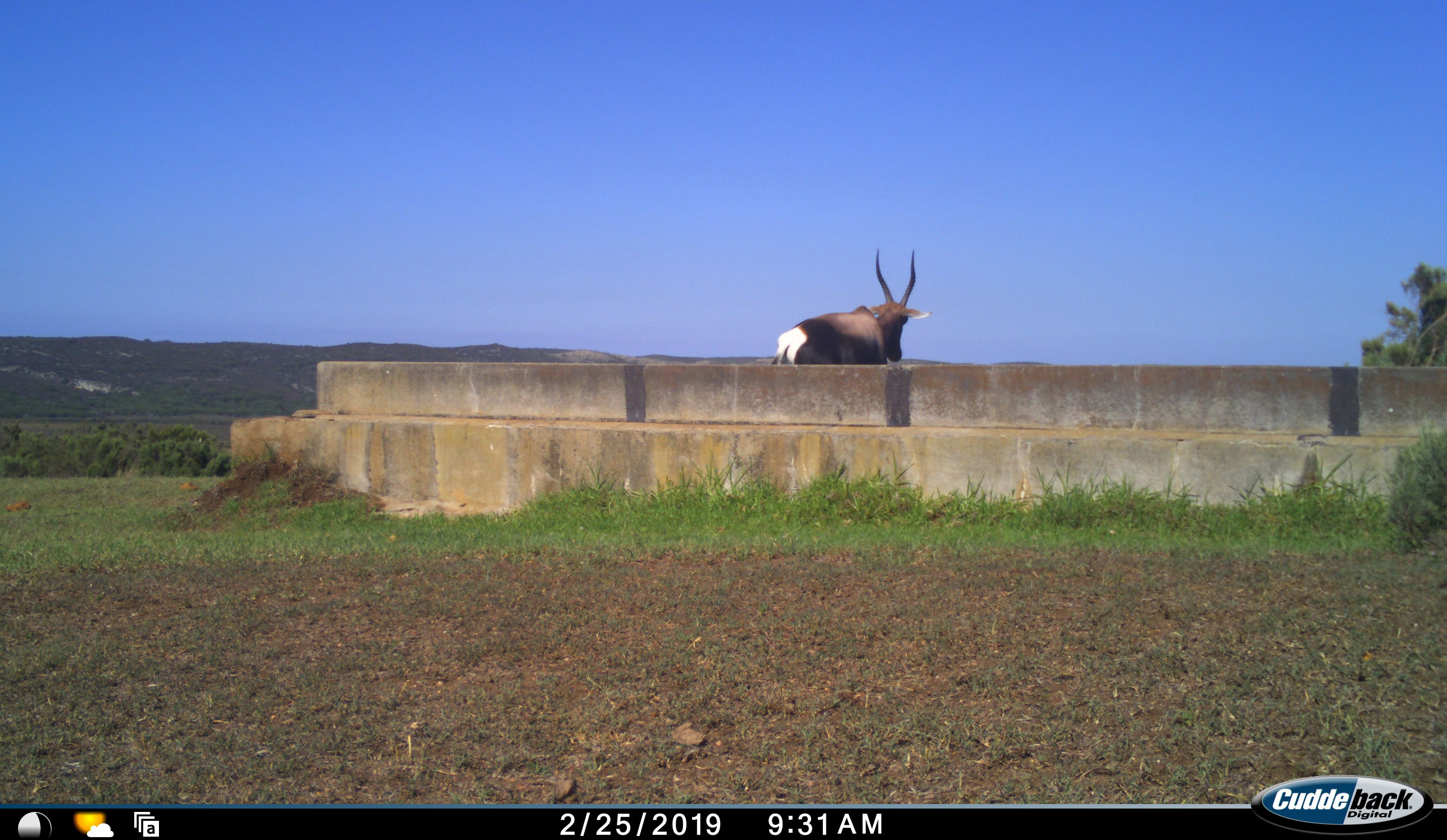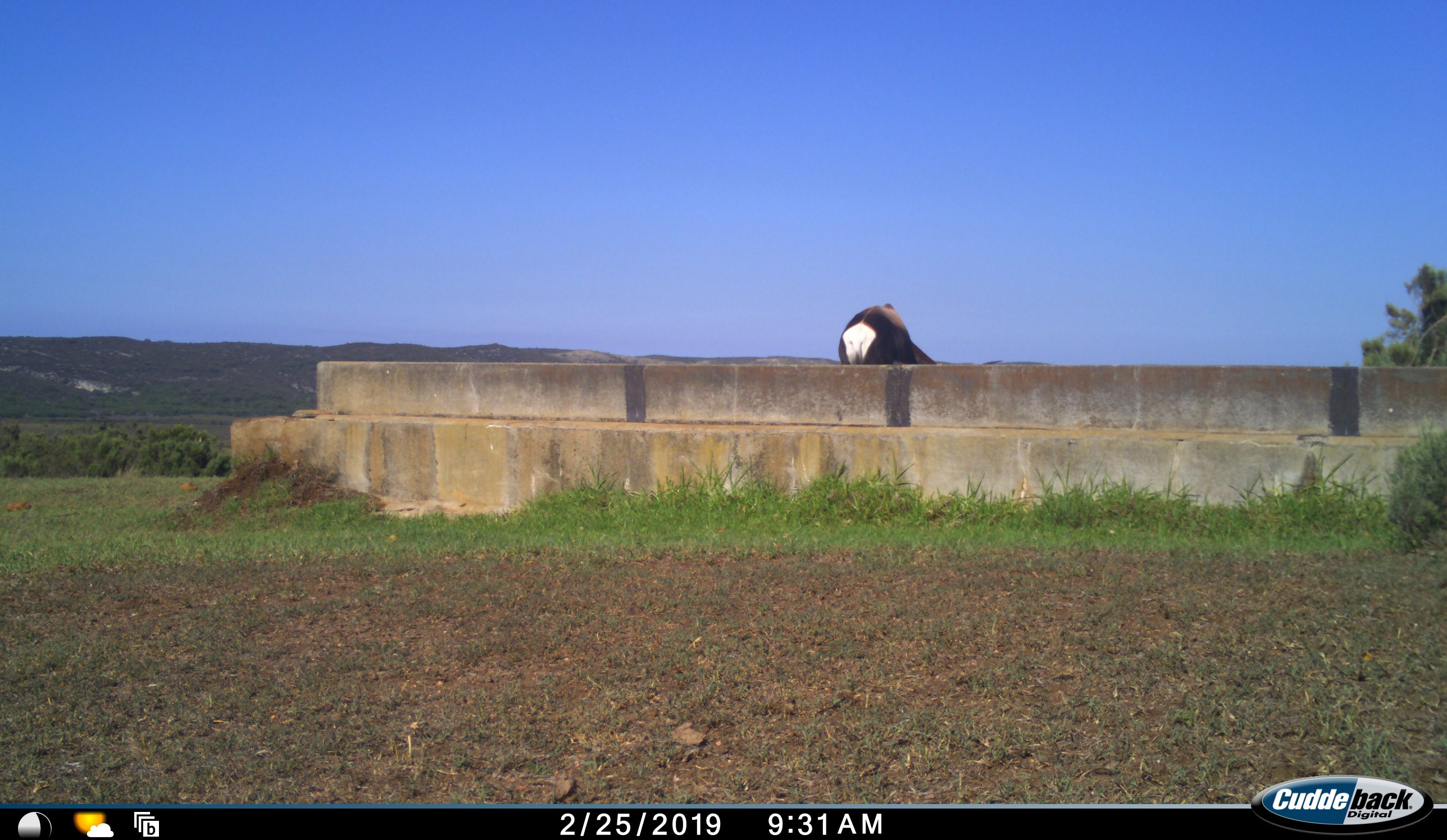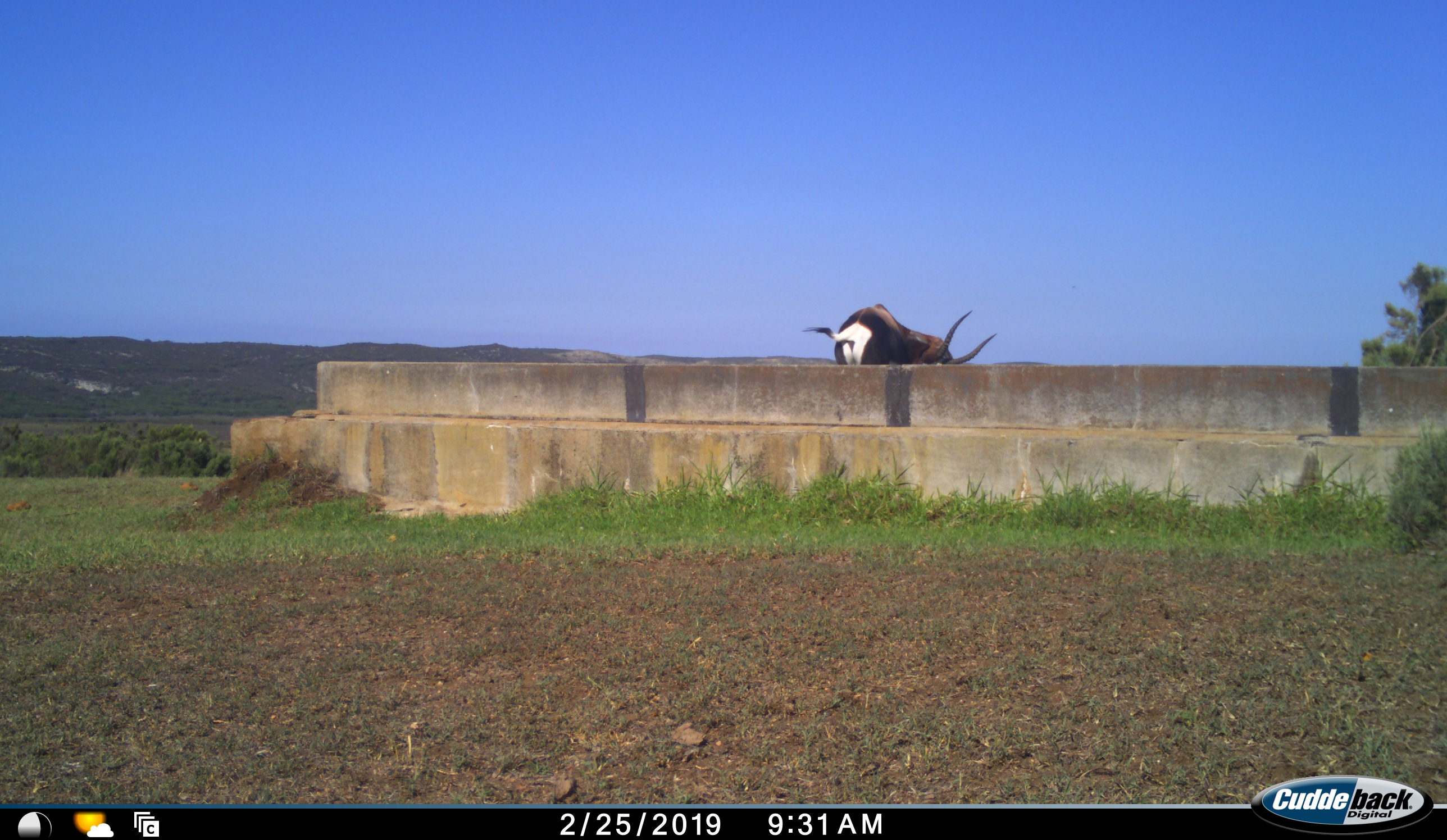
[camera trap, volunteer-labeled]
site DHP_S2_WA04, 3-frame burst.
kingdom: Animalia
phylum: Chordata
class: Mammalia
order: Artiodactyla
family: Bovidae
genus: Damaliscus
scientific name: Damaliscus pygargus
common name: bontebok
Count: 1.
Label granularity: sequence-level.